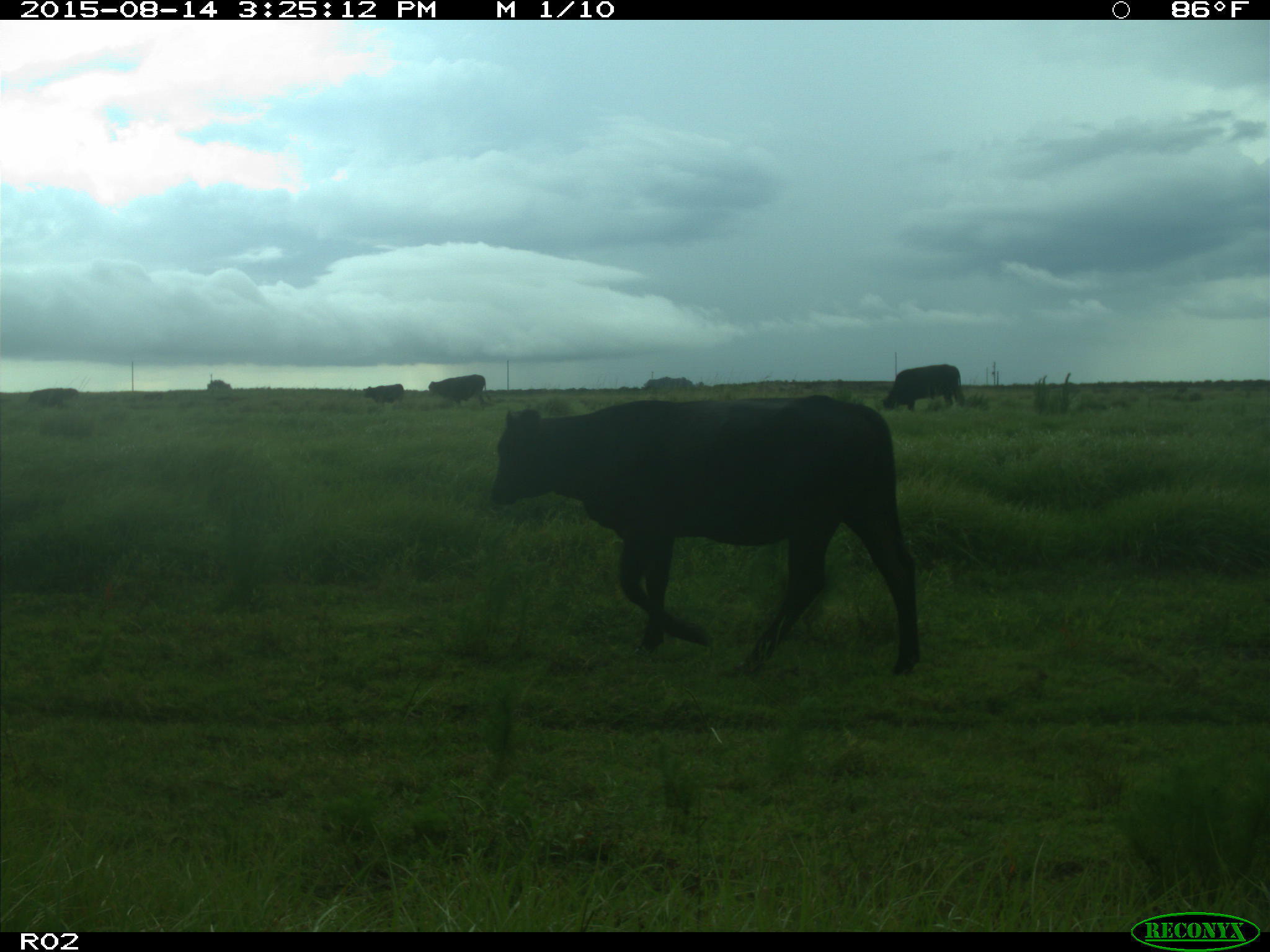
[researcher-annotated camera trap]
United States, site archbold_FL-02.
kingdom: Animalia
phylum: Chordata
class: Mammalia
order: Artiodactyla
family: Bovidae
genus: Bos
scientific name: Bos taurus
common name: domestic cow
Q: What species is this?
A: Bos taurus (domestic cow).